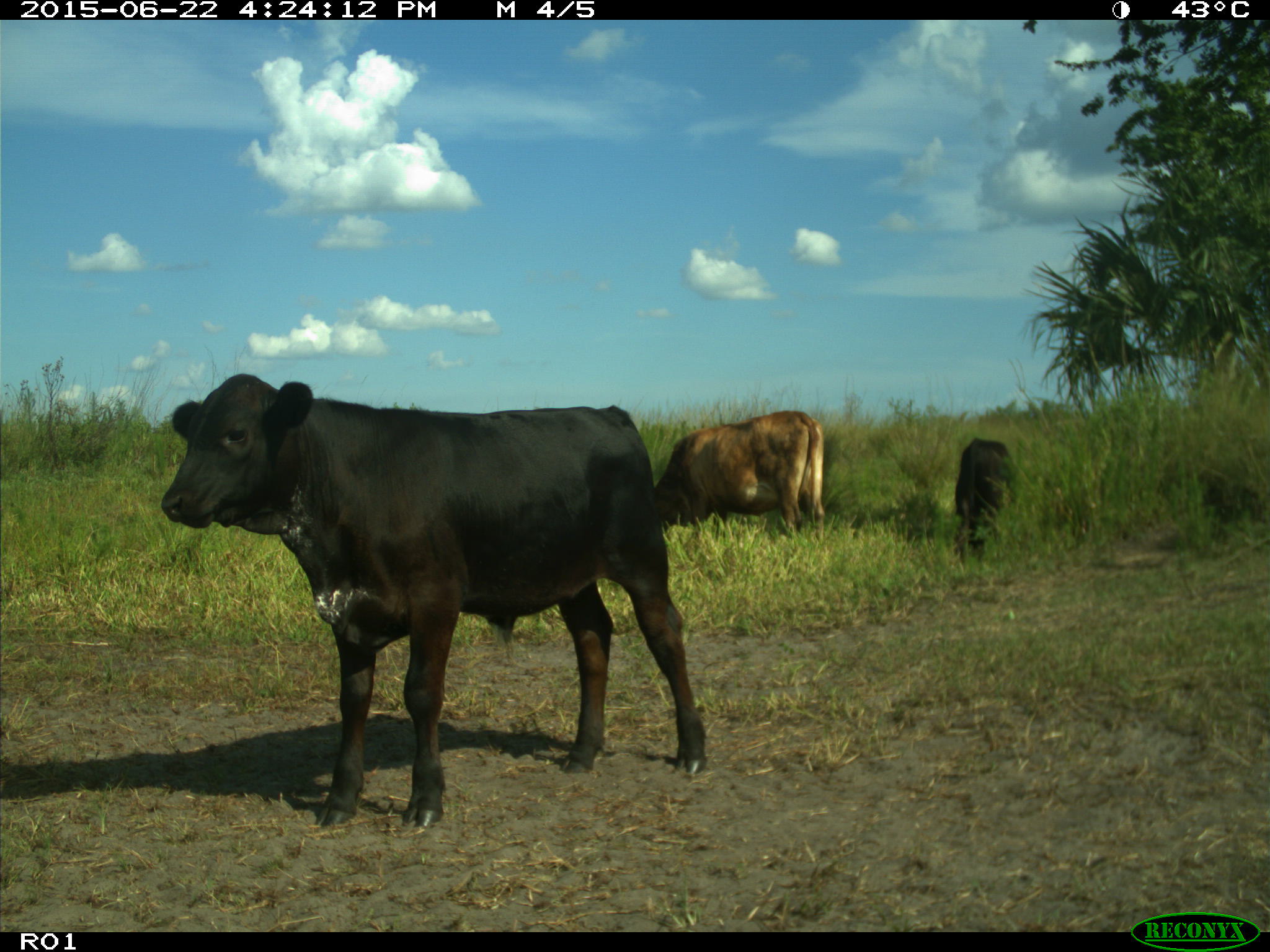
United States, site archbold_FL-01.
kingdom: Animalia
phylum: Chordata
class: Mammalia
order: Artiodactyla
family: Bovidae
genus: Bos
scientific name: Bos taurus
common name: domestic cow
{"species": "Bos taurus (domestic cow)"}